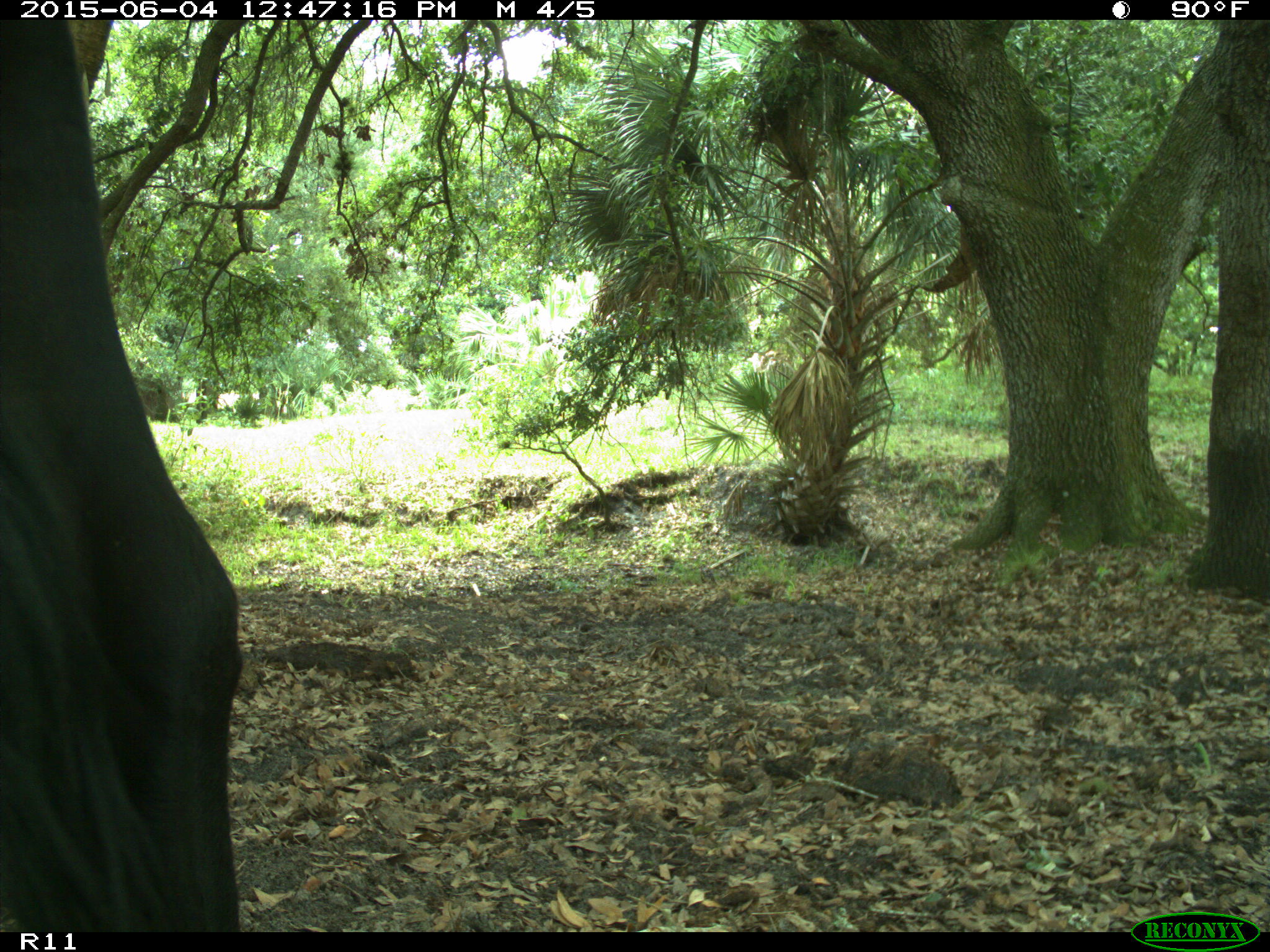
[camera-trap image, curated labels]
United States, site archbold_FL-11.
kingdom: Animalia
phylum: Chordata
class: Mammalia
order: Artiodactyla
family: Bovidae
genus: Bos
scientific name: Bos taurus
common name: domestic cow